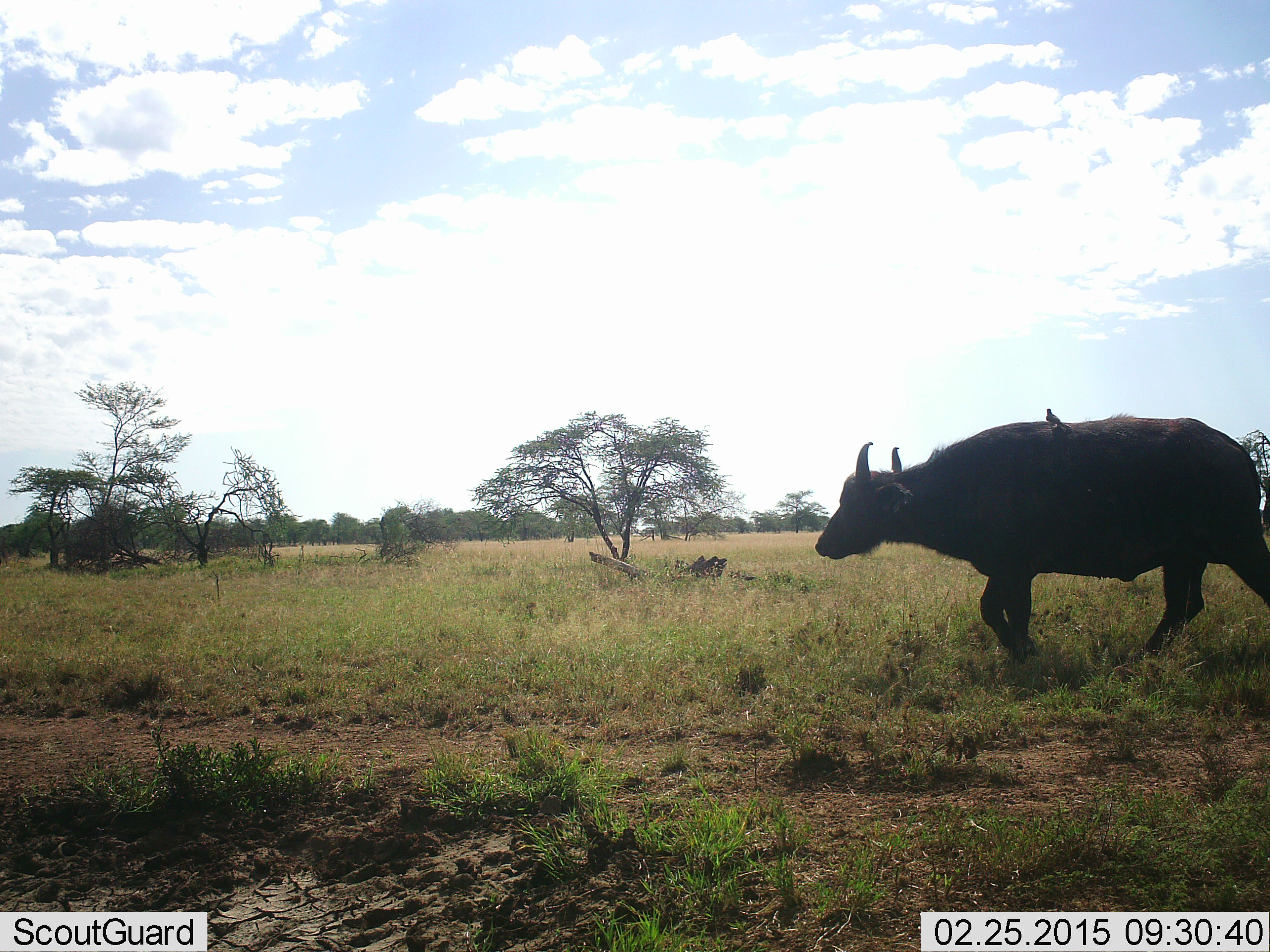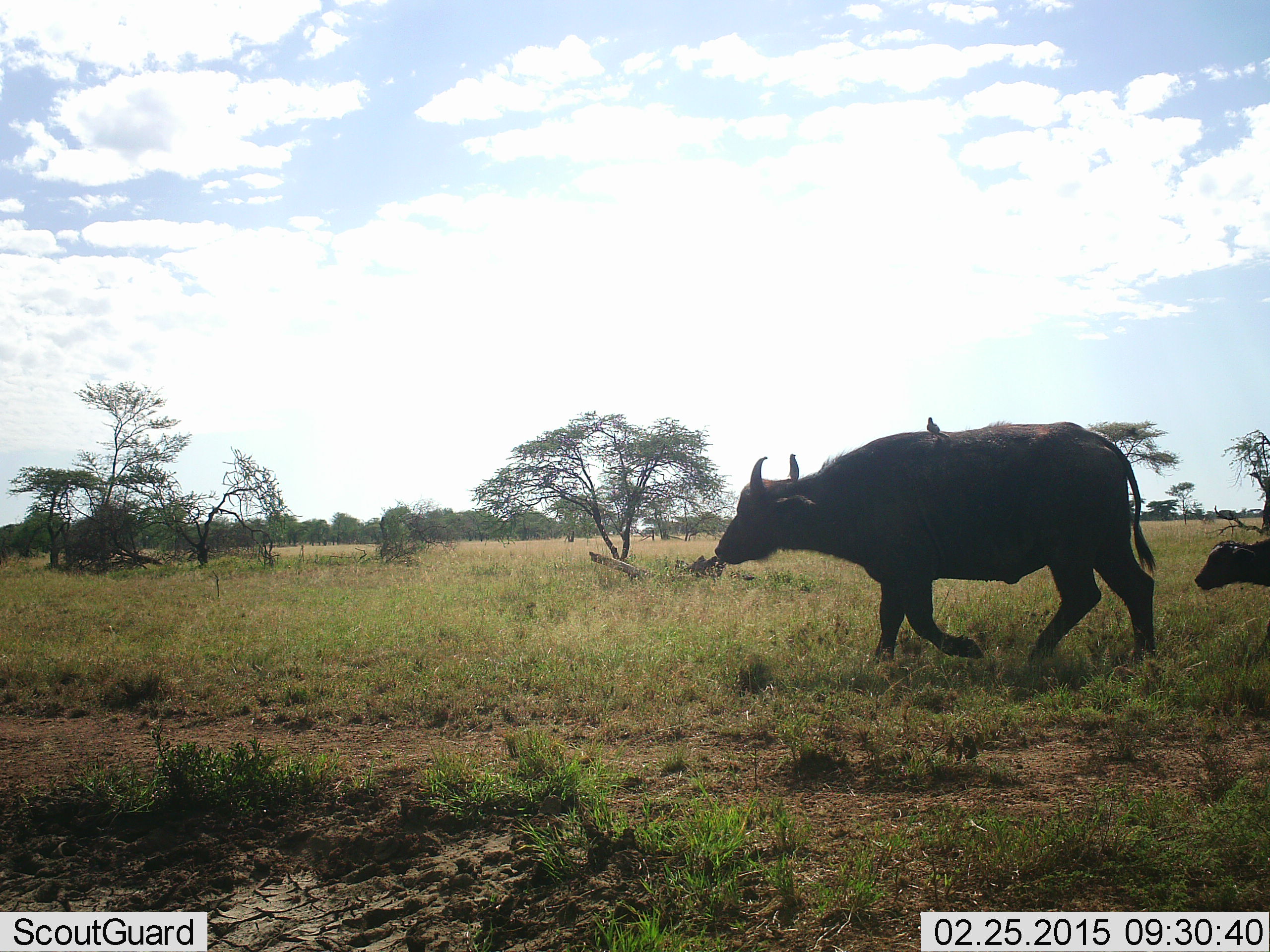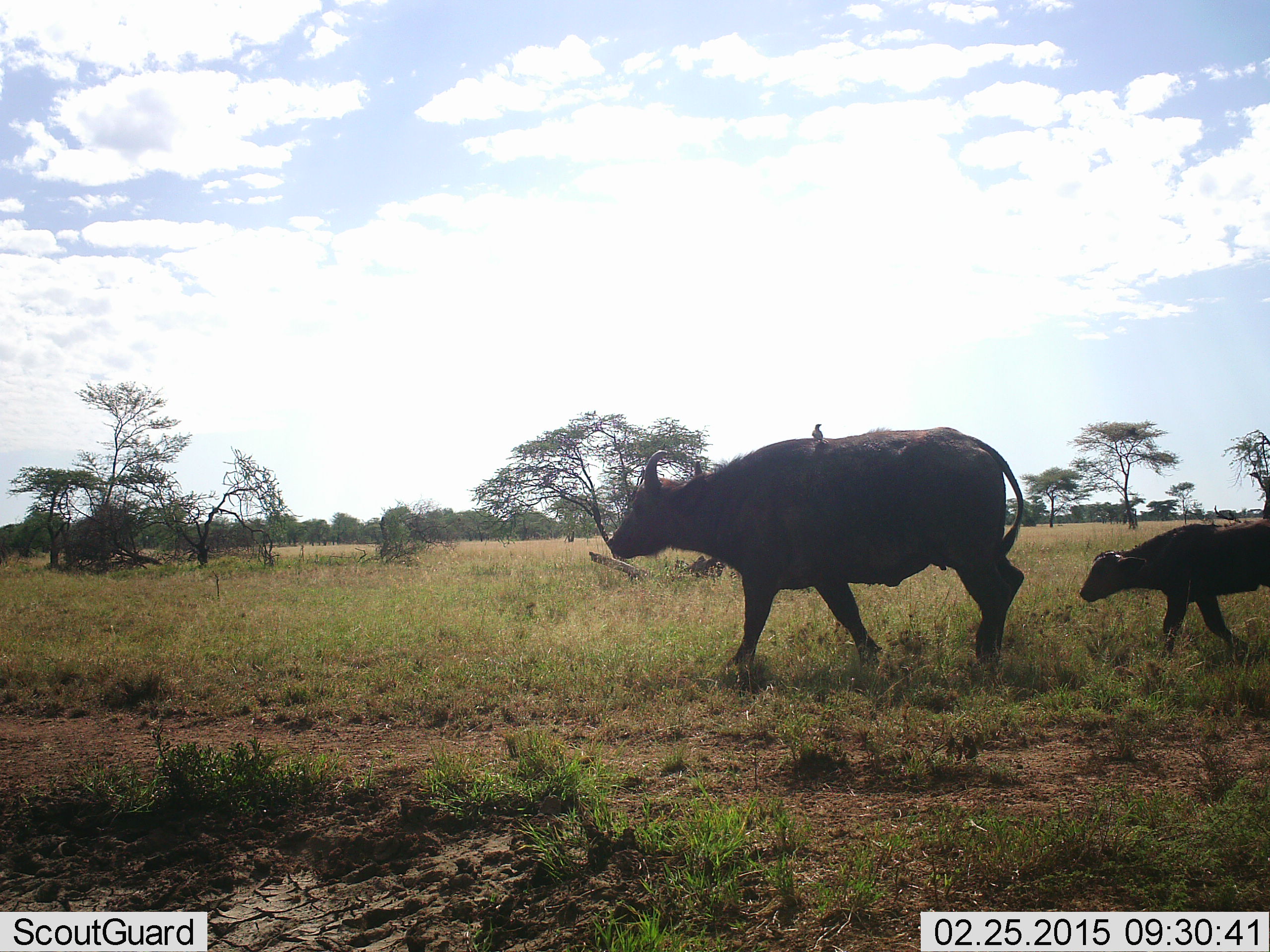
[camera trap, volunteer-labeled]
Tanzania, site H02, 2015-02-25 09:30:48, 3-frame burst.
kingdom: Animalia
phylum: Chordata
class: Mammalia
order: Artiodactyla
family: Bovidae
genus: Syncerus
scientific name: Syncerus caffer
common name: cape buffalo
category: buffalo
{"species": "buffalo (cape buffalo) (Syncerus caffer)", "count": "2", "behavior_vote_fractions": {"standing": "0%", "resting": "0%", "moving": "100%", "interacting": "0%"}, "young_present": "100%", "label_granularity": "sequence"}